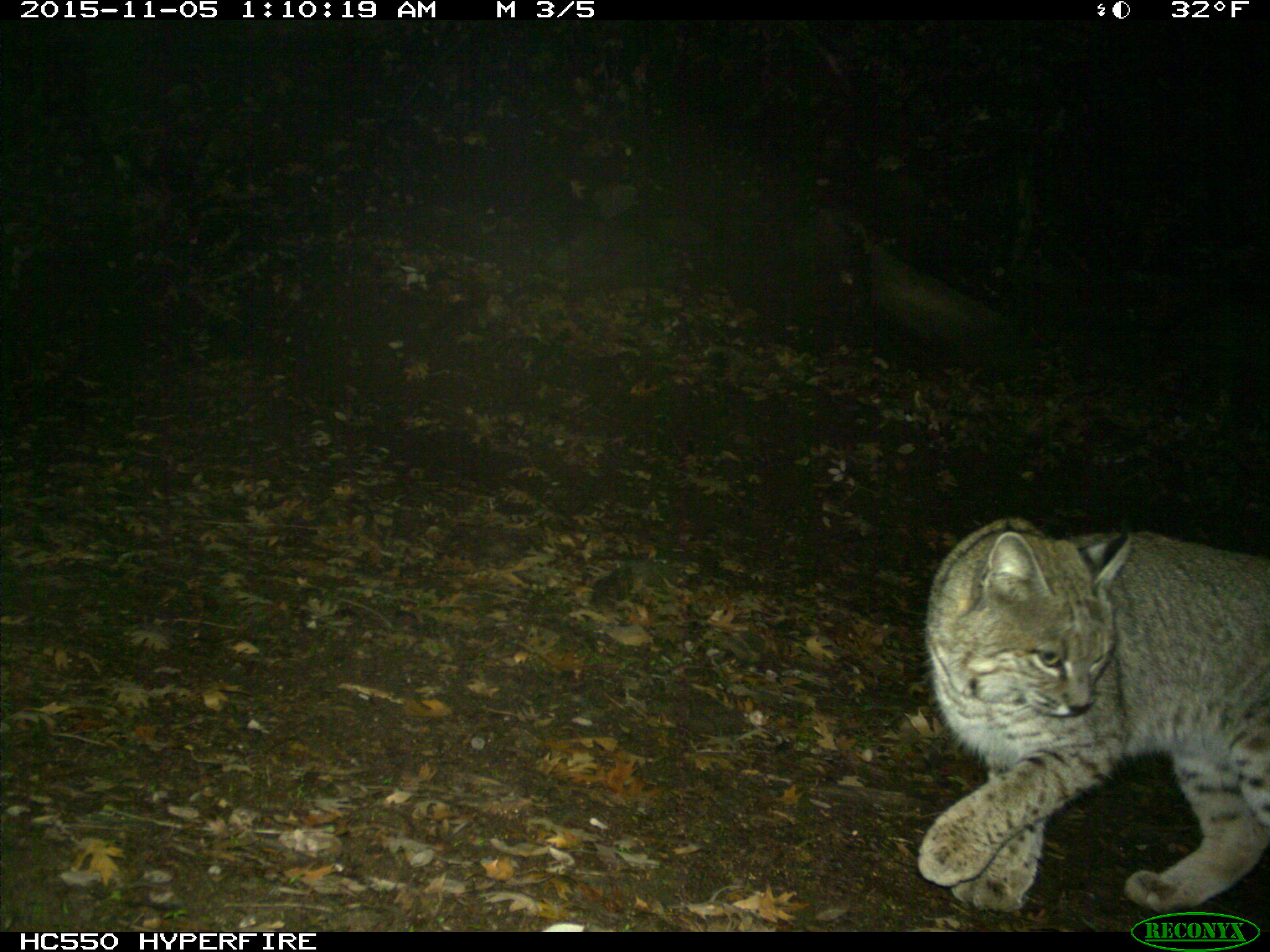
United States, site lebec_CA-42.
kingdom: Animalia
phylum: Chordata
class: Mammalia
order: Carnivora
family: Felidae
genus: Lynx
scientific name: Lynx rufus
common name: bobcat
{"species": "Lynx rufus (bobcat)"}